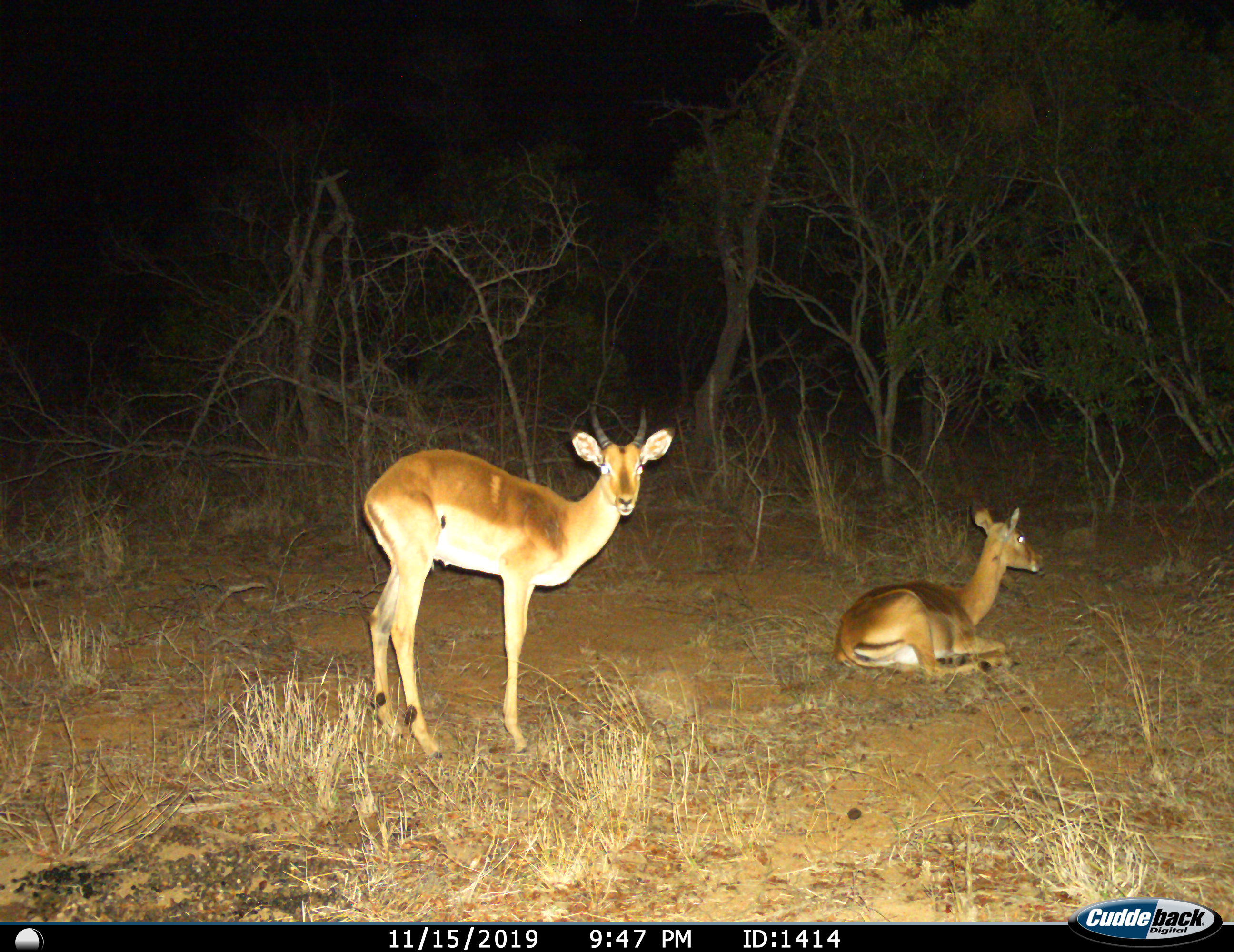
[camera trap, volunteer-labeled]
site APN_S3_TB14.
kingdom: Animalia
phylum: Chordata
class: Mammalia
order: Artiodactyla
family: Bovidae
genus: Aepyceros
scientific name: Aepyceros melampus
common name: impala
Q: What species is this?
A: Impala (Aepyceros melampus).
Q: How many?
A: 2.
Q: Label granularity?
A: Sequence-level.